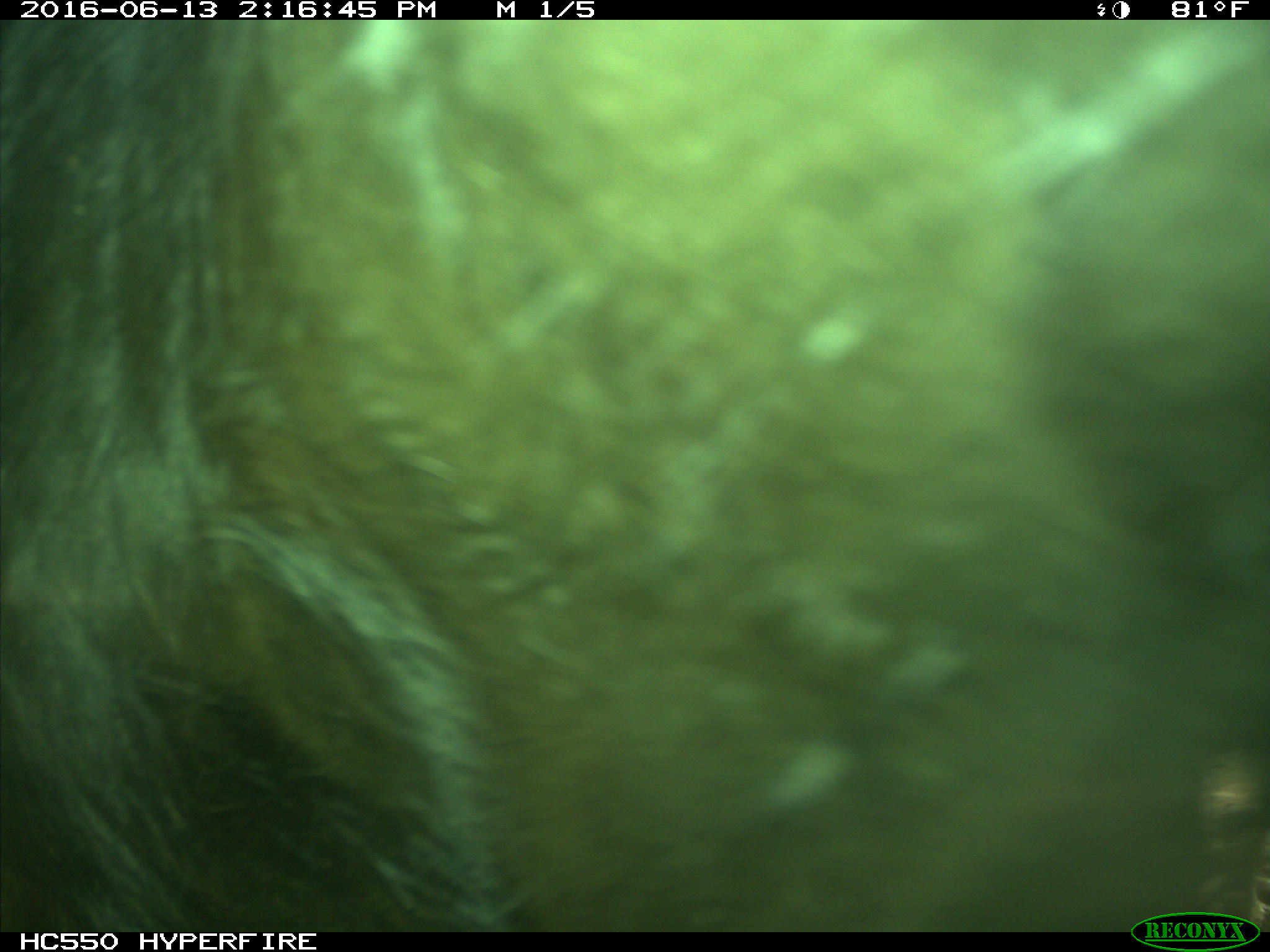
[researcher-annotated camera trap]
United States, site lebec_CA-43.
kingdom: Animalia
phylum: Chordata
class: Mammalia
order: Artiodactyla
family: Bovidae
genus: Bos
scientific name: Bos taurus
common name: domestic cow